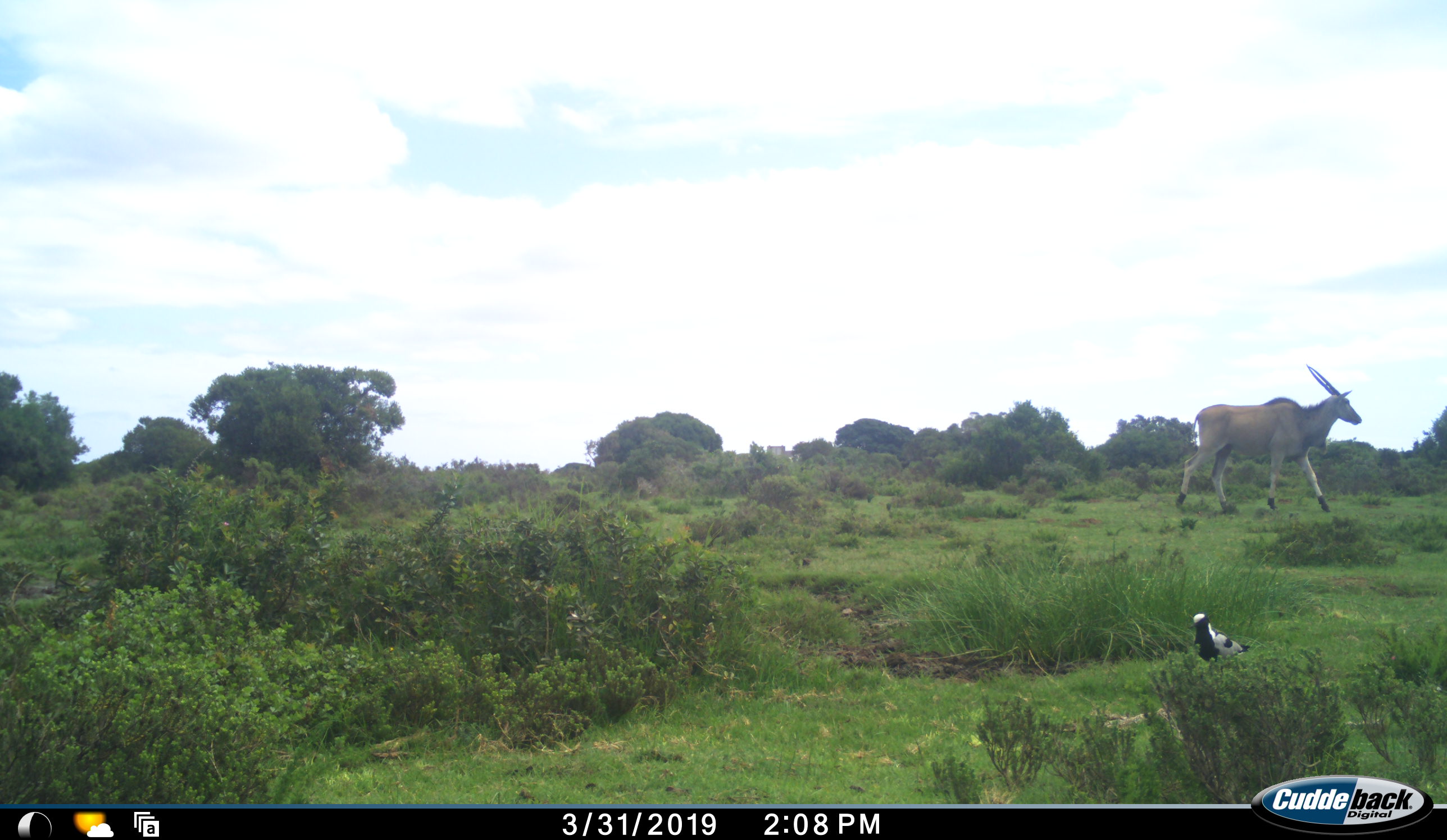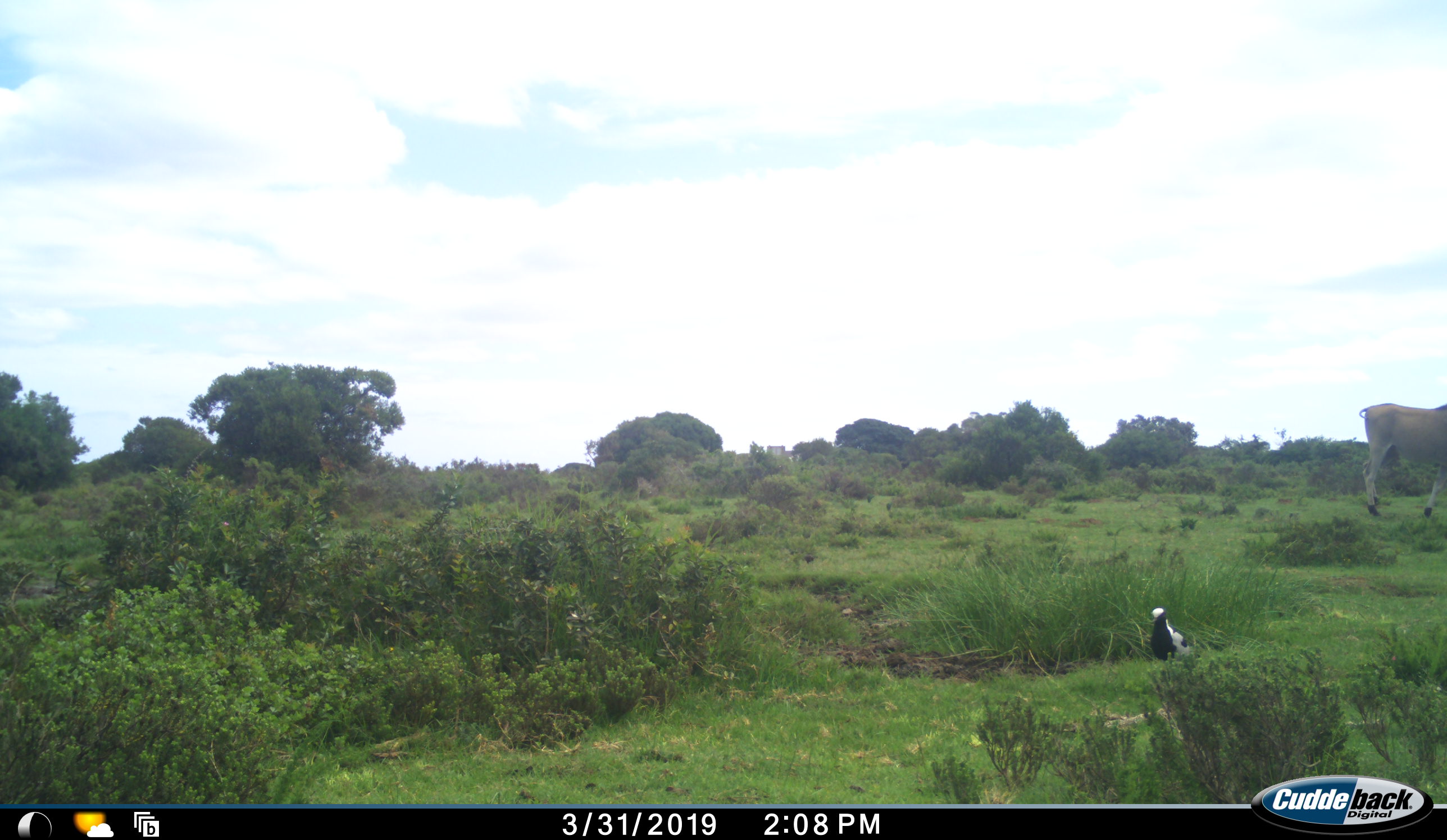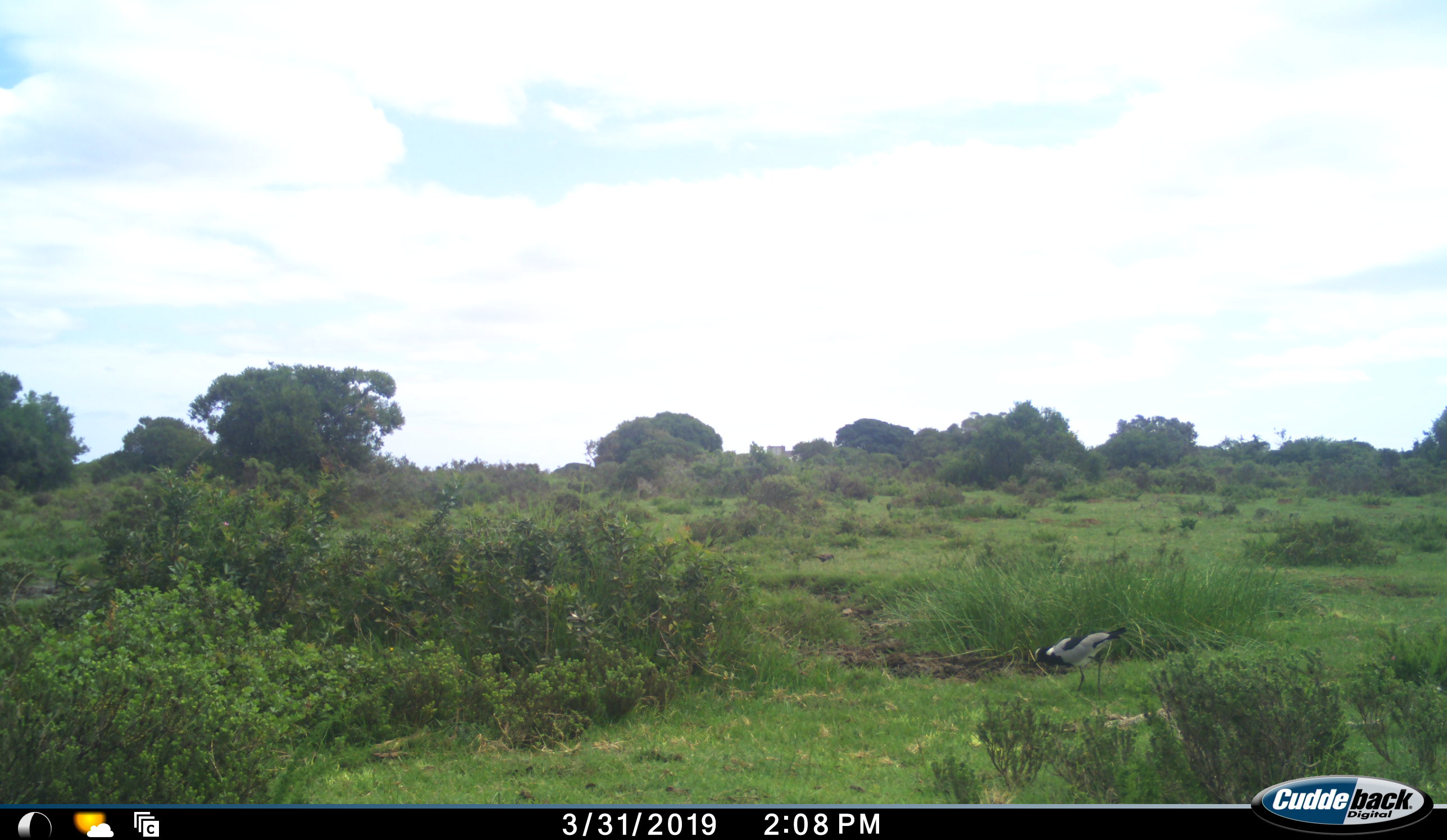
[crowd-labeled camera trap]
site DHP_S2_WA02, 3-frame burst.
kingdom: Animalia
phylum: Chordata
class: Mammalia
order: Artiodactyla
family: Bovidae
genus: Tragelaphus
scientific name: Tragelaphus oryx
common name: eland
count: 1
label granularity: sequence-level